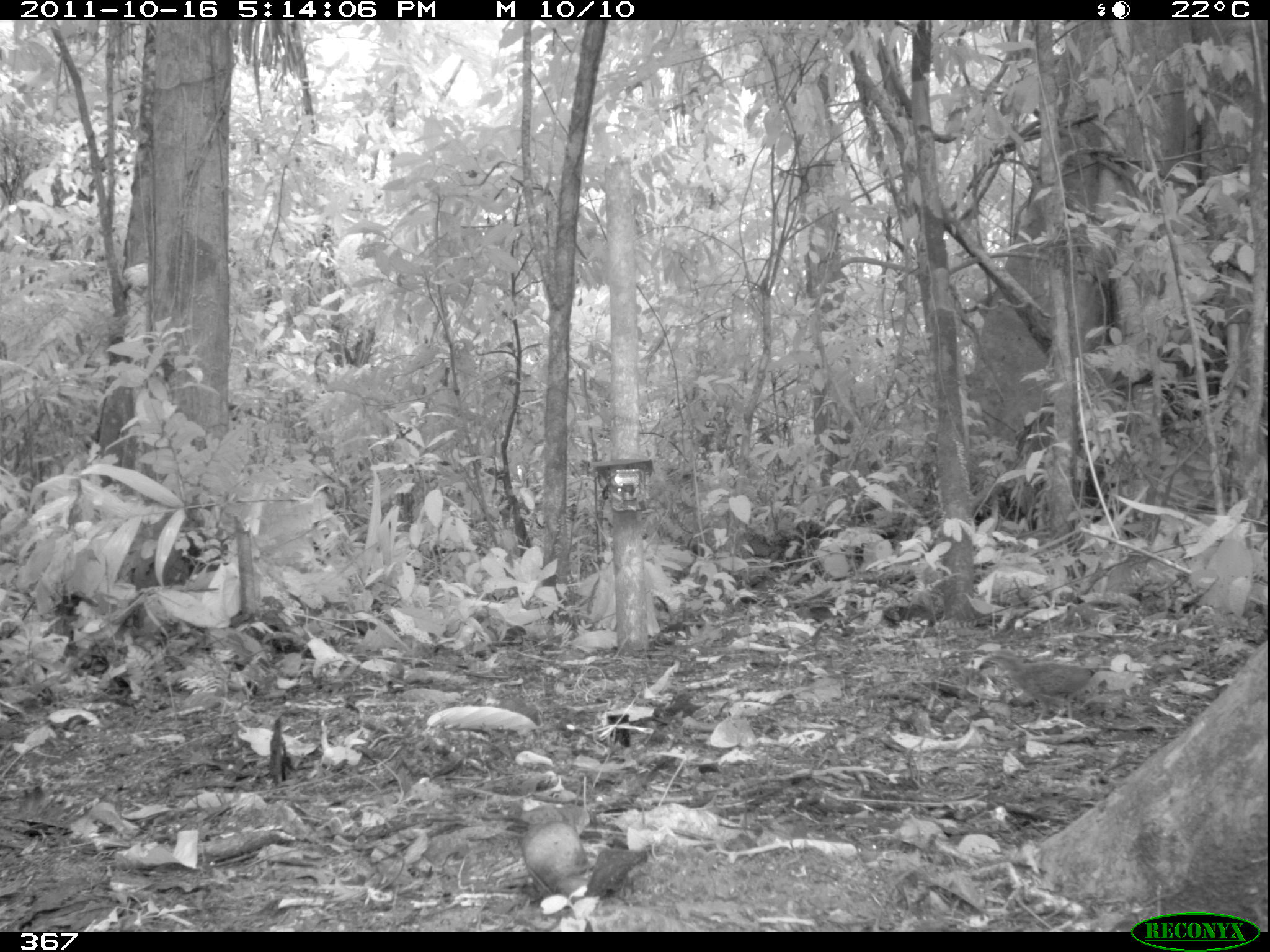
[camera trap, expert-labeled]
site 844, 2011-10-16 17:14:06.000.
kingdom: Animalia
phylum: Chordata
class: Aves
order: Tinamiformes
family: Tinamidae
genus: Crypturellus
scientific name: Crypturellus soui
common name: little tinamou